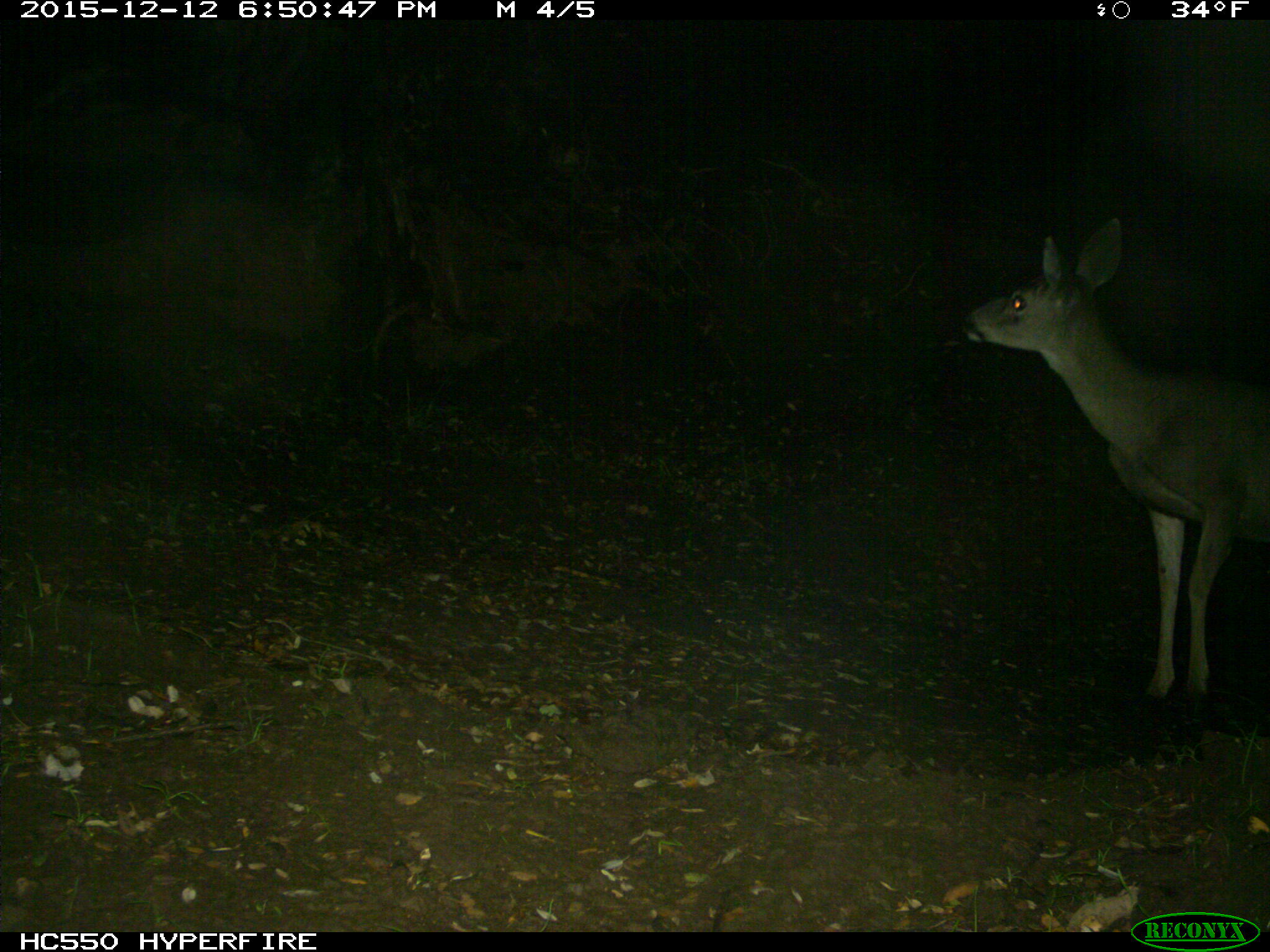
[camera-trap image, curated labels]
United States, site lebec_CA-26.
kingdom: Animalia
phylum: Chordata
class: Mammalia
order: Artiodactyla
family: Cervidae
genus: Odocoileus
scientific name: Odocoileus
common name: deer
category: unidentified deer